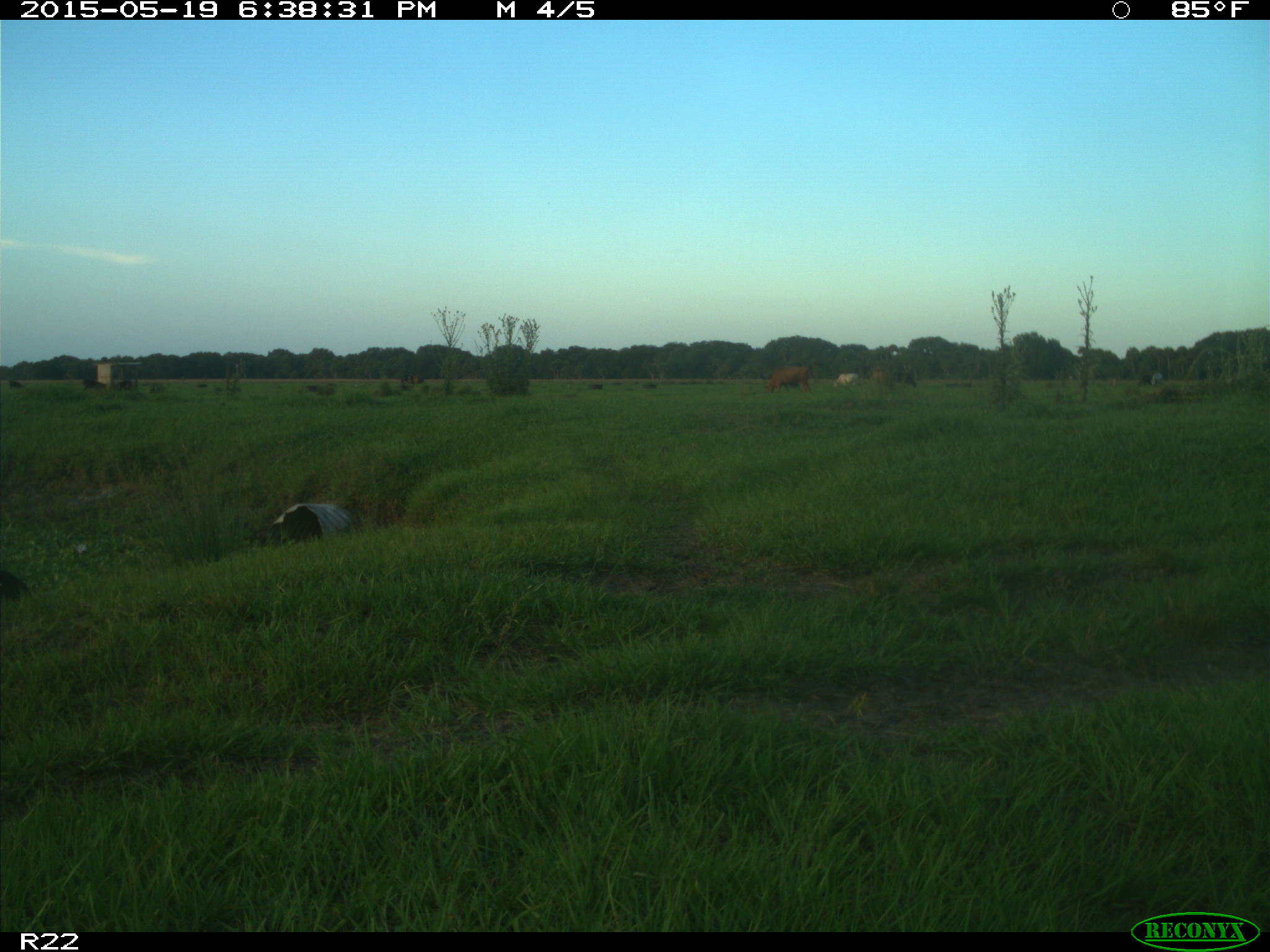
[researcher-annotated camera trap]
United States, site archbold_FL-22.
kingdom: Animalia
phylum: Chordata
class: Mammalia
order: Artiodactyla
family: Bovidae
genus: Bos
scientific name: Bos taurus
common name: domestic cow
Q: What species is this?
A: Bos taurus (domestic cow).